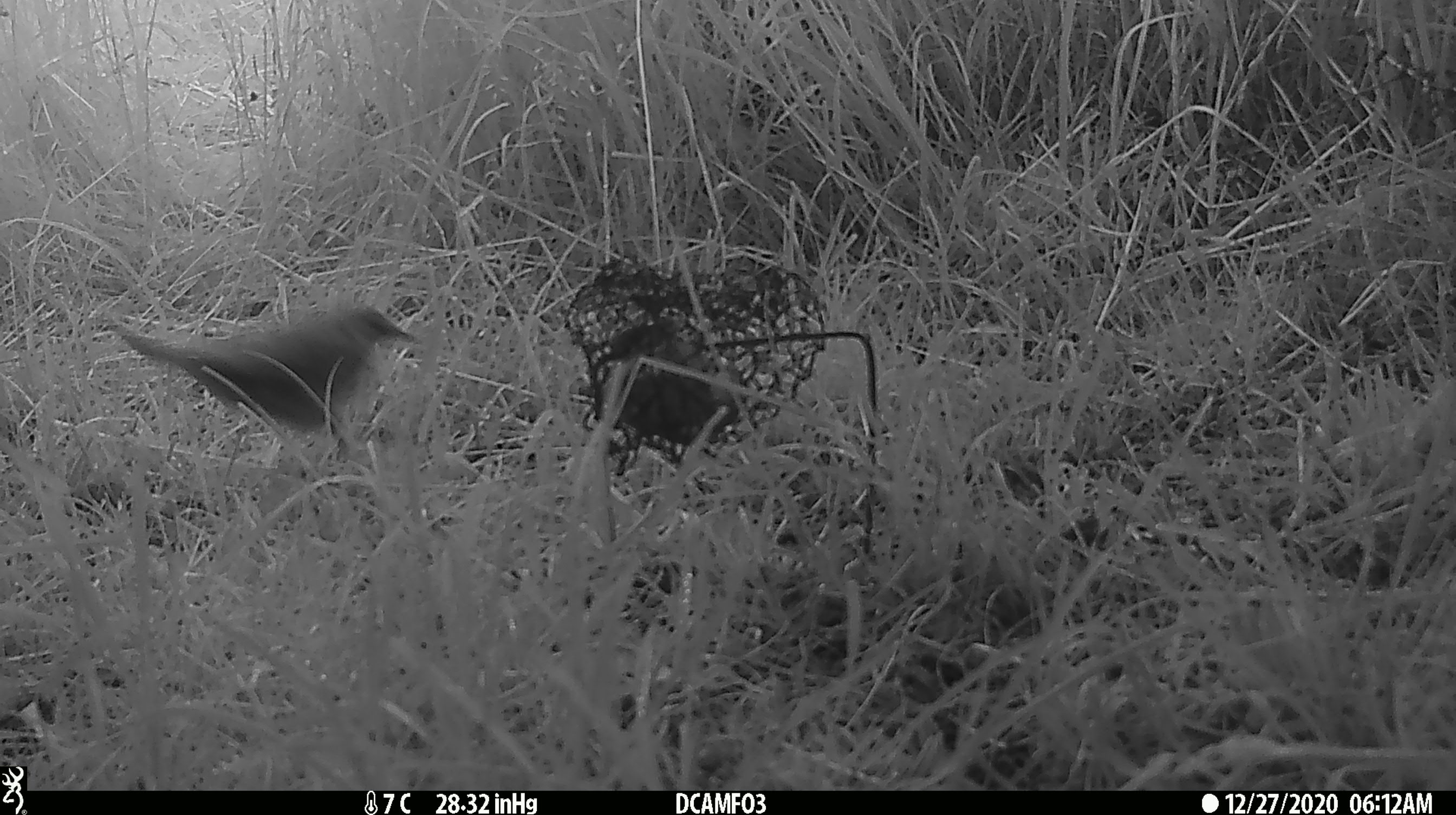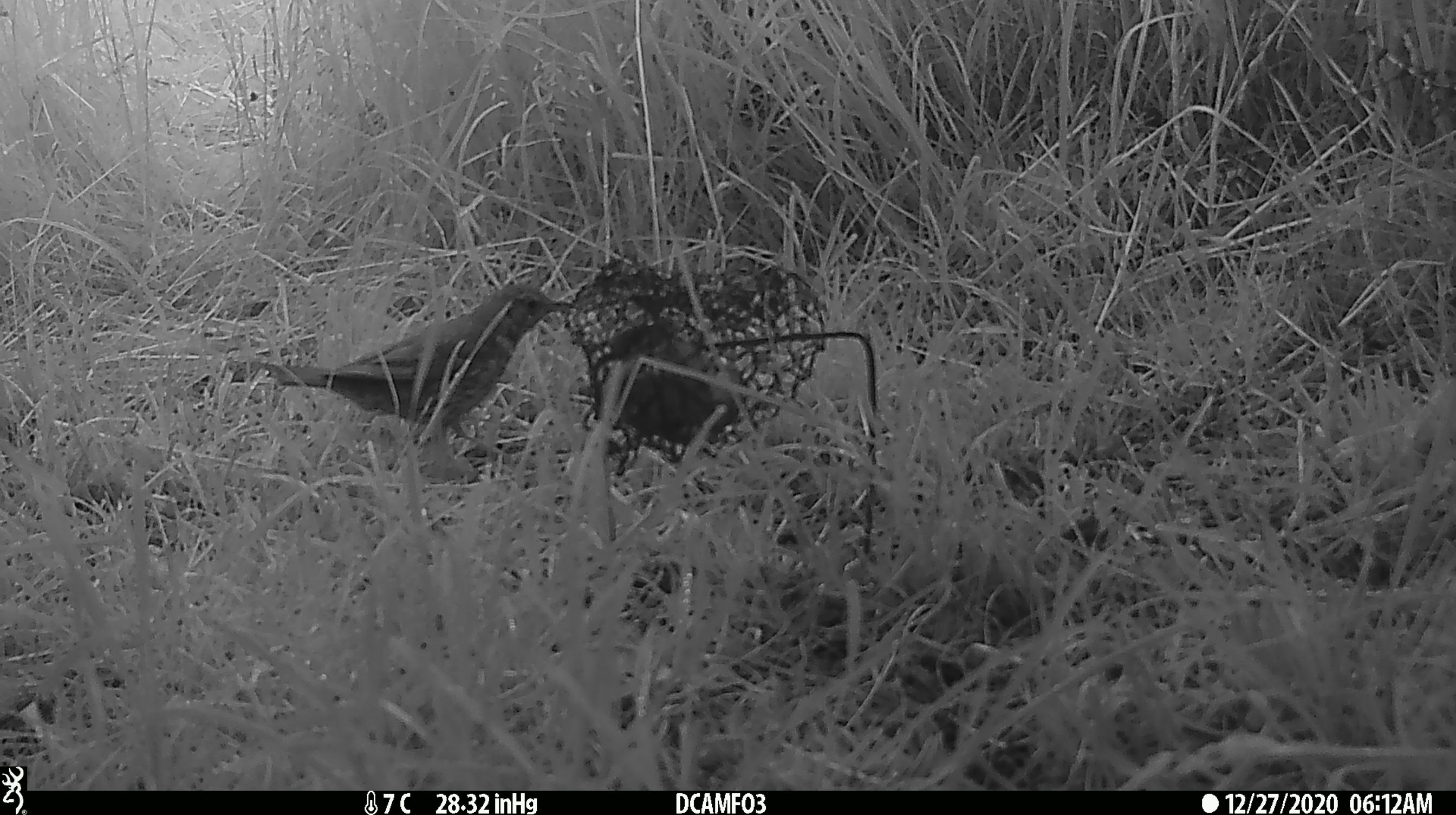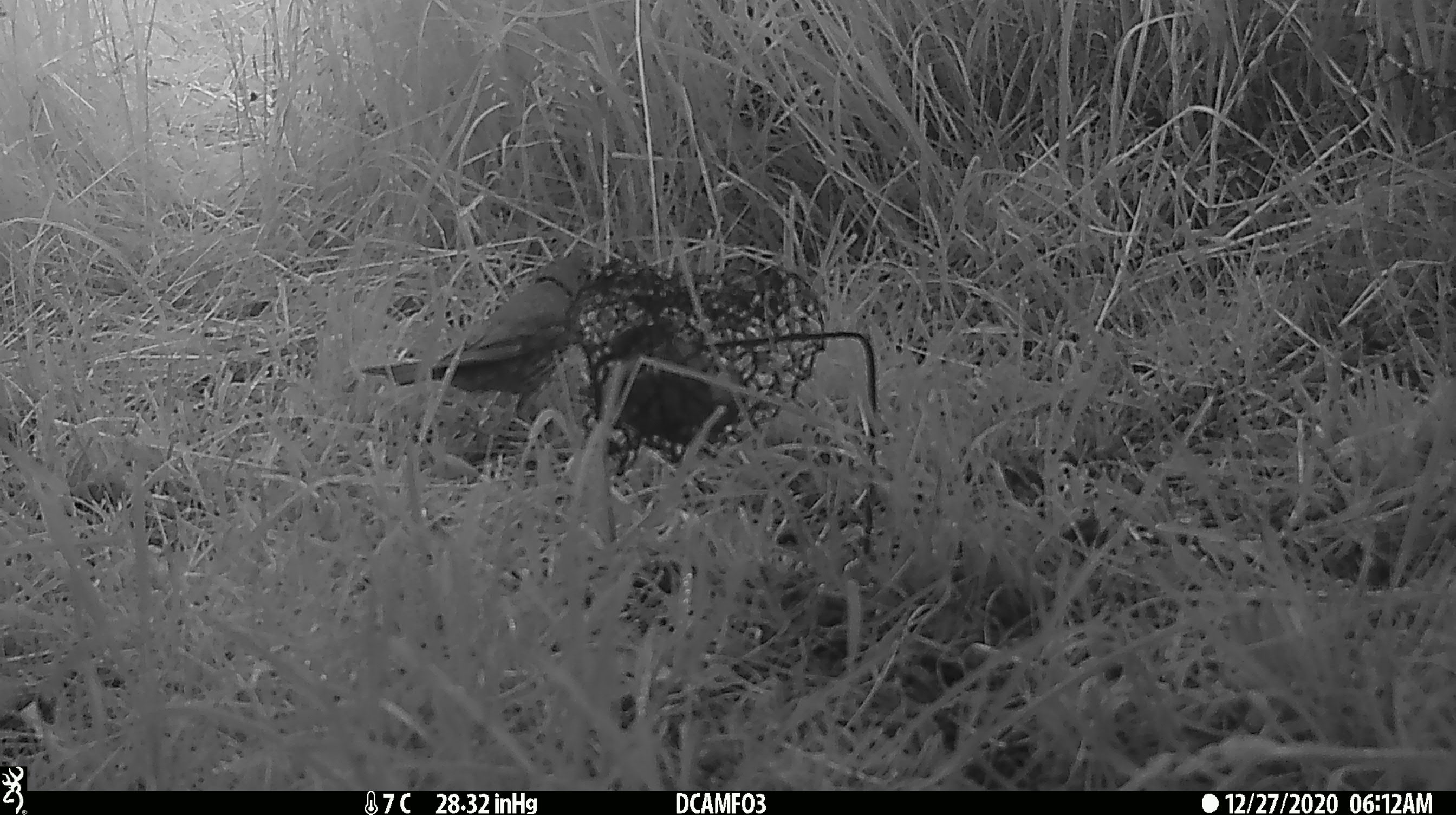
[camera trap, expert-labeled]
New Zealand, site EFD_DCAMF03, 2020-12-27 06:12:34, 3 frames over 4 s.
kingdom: Animalia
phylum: Chordata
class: Aves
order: Passeriformes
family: Turdidae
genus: Turdus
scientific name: Turdus philomelos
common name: song thrush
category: thrush